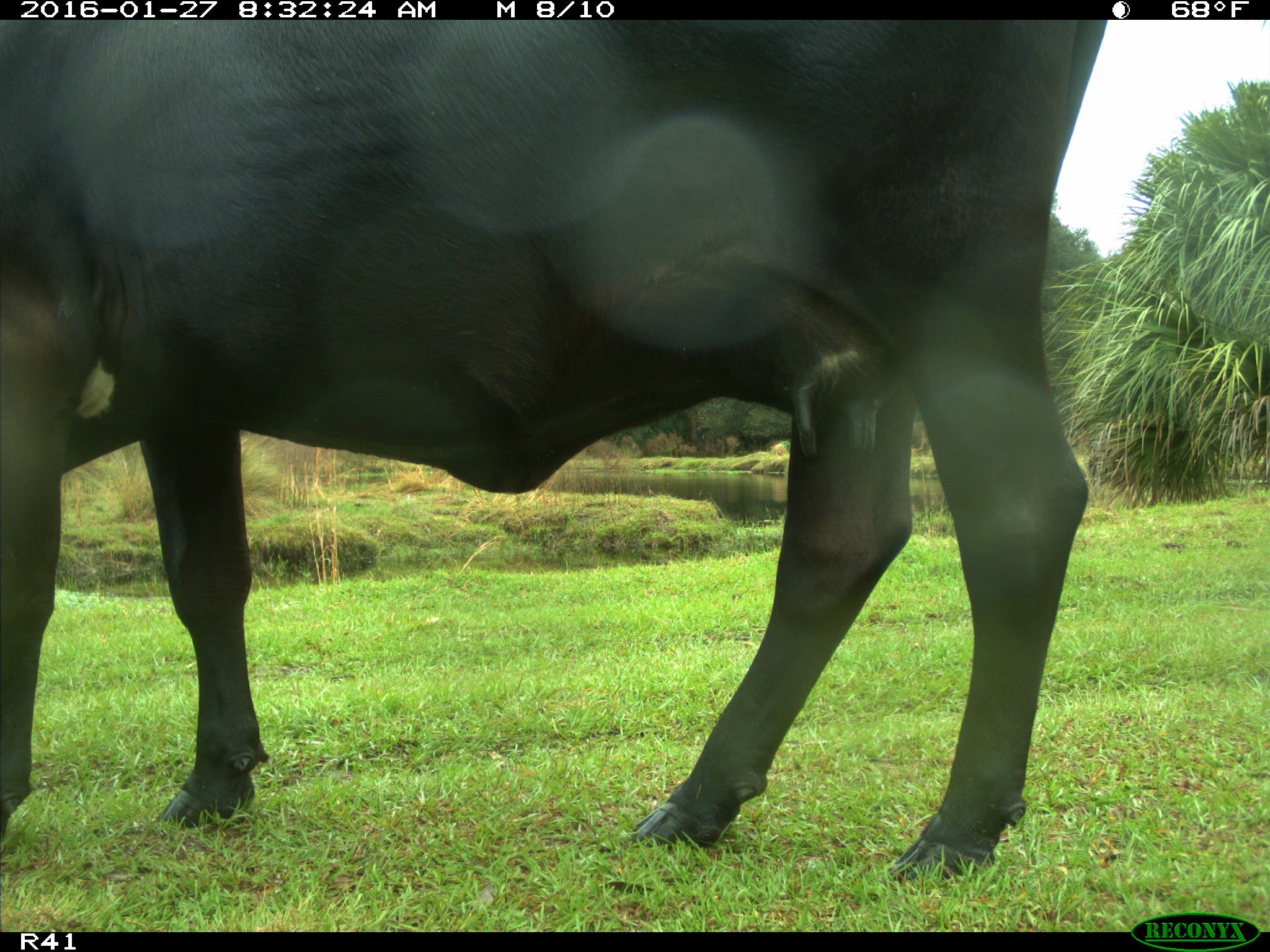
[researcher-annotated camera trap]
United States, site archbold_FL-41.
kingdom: Animalia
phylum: Chordata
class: Mammalia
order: Artiodactyla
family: Bovidae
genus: Bos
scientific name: Bos taurus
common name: domestic cow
Bos taurus (domestic cow).